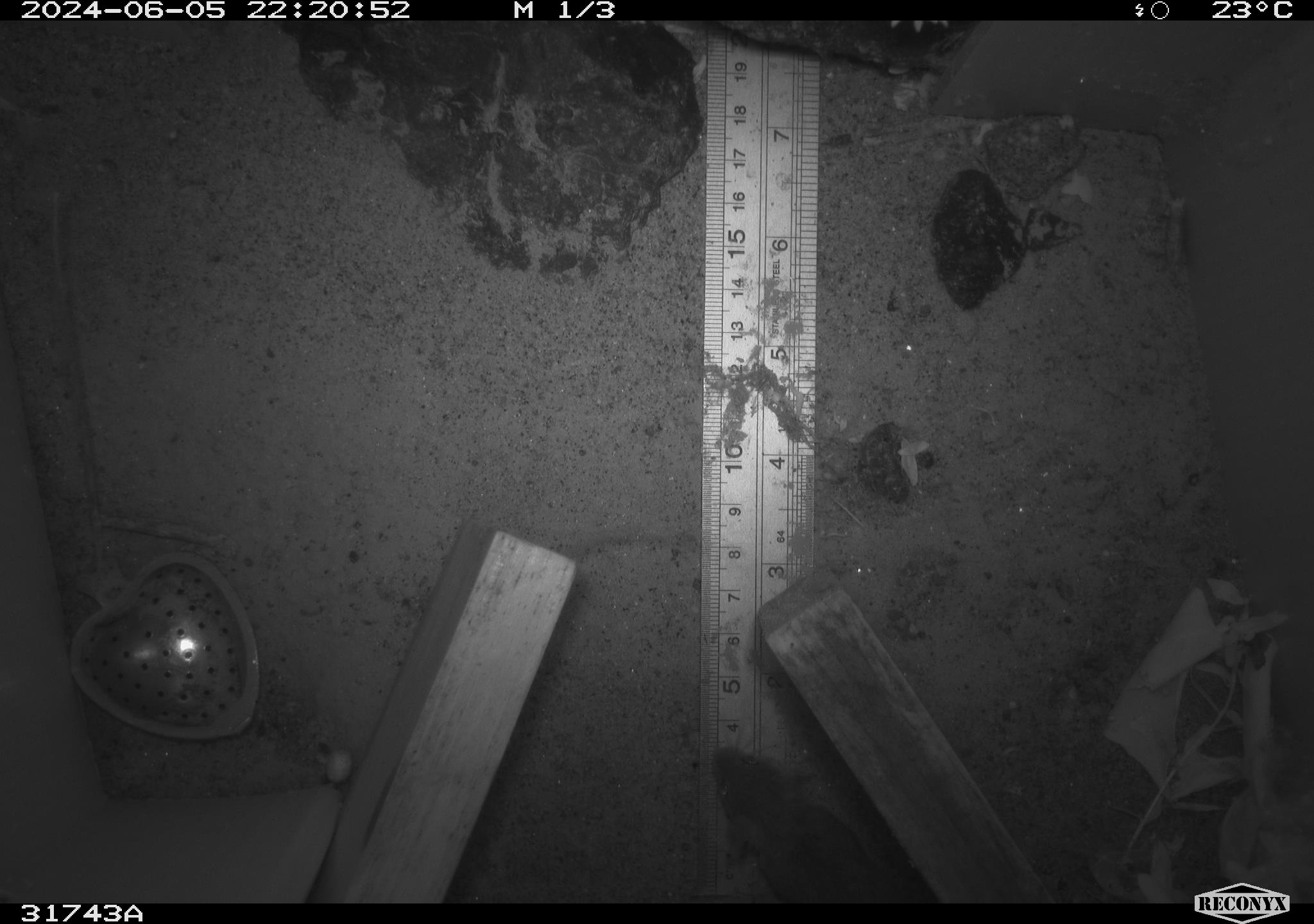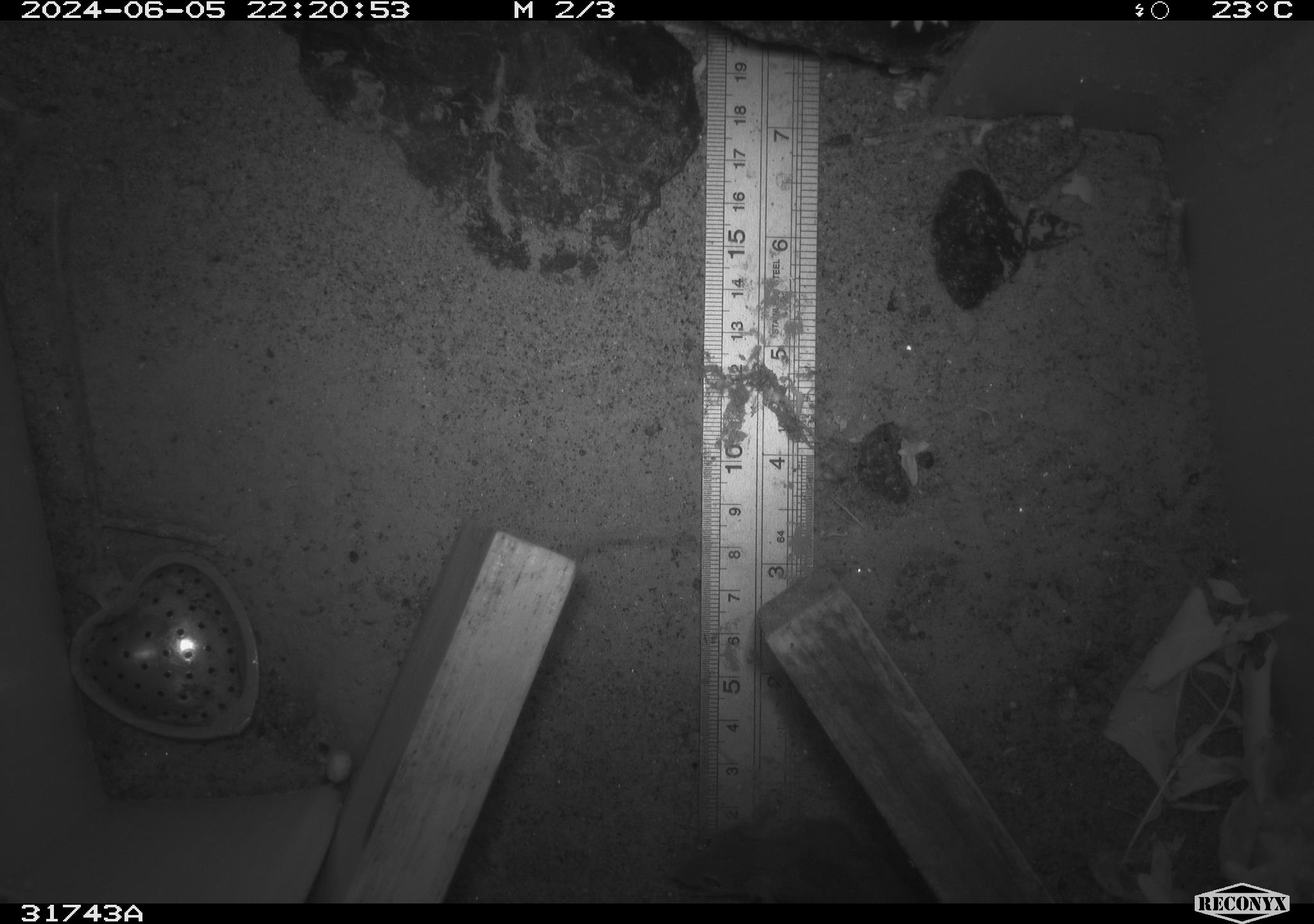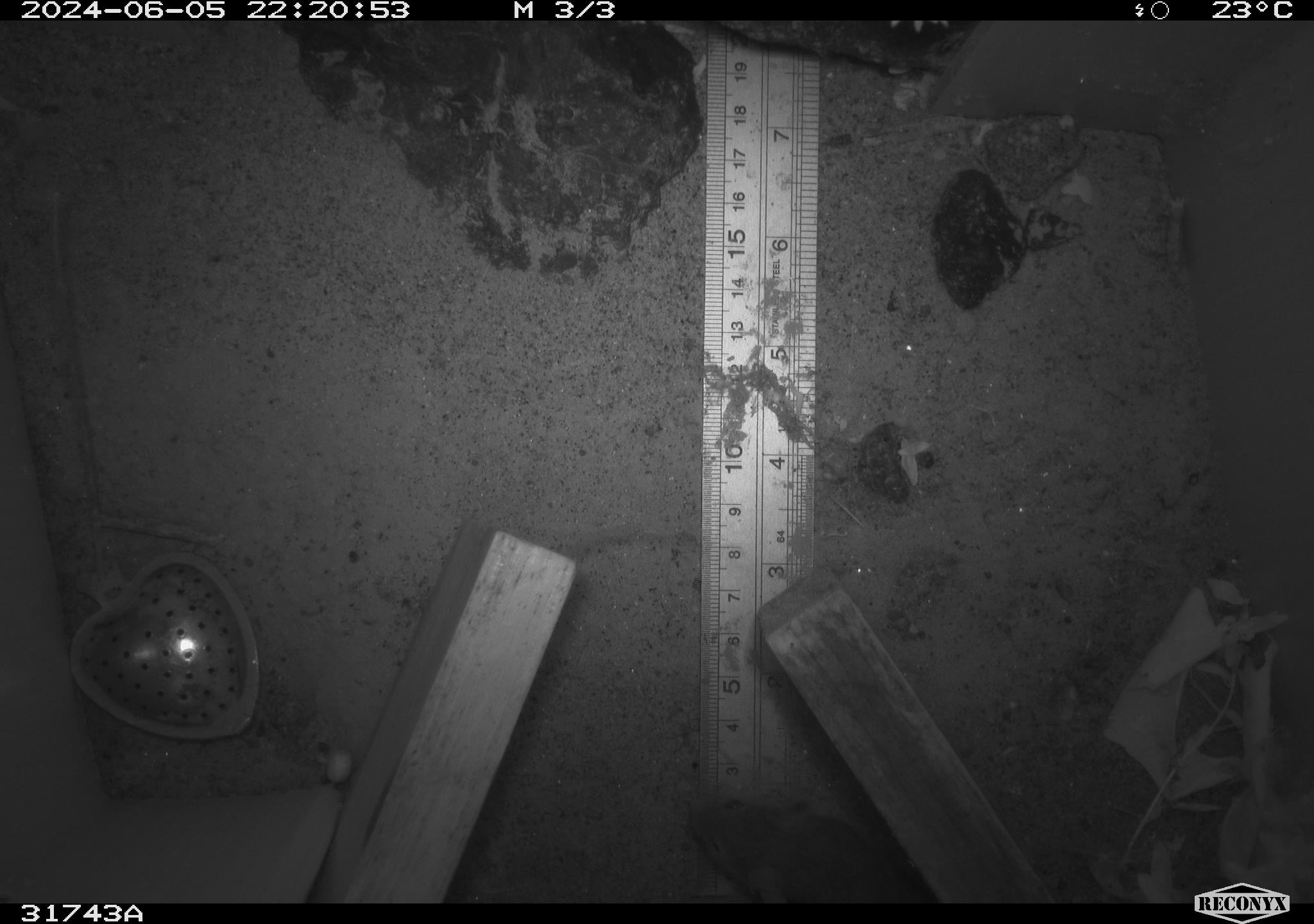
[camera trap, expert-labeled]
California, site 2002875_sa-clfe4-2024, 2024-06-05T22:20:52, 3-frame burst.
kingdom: Animalia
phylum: Chordata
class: Mammalia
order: Rodentia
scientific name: Rodentia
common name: mouse species